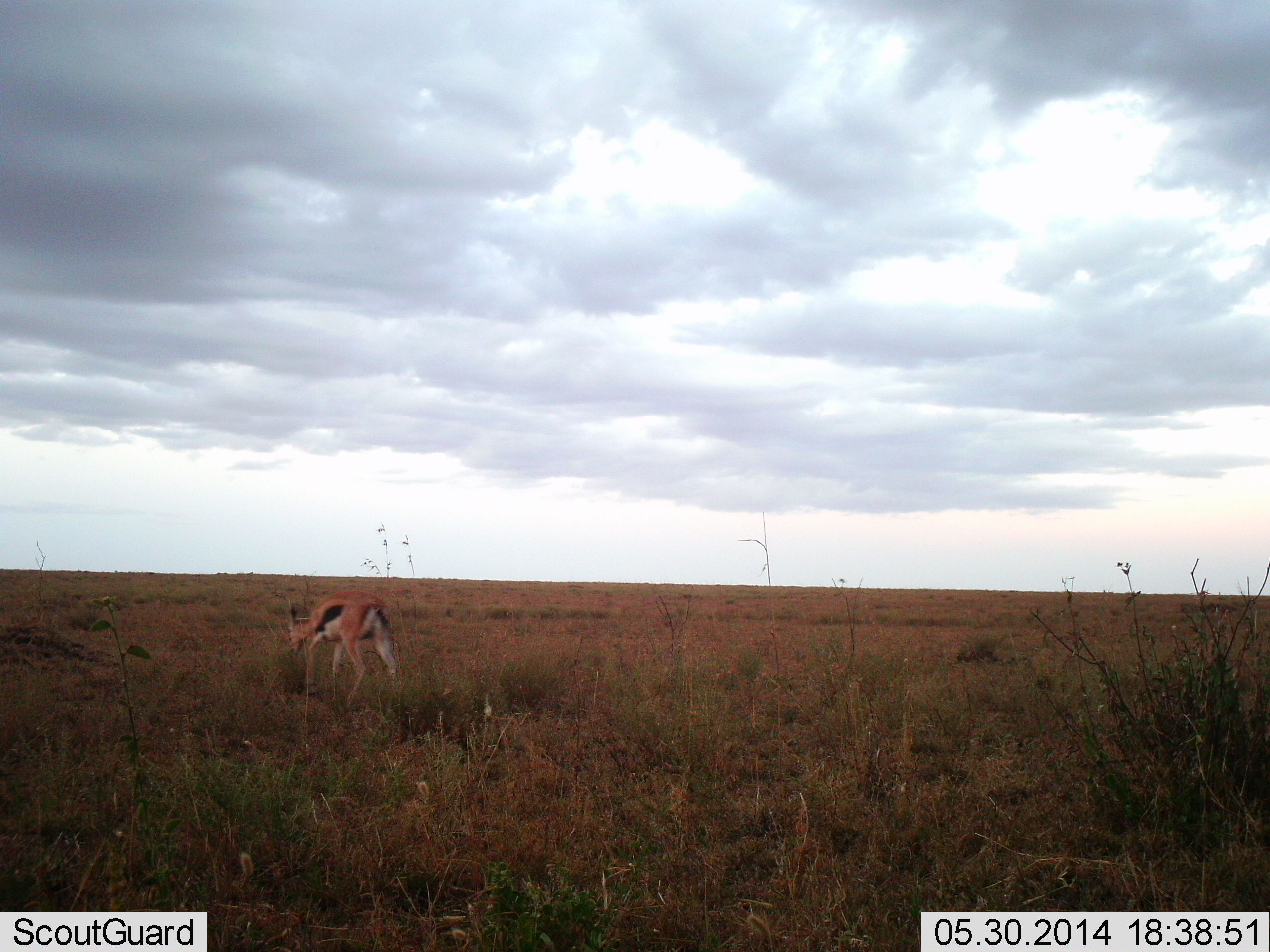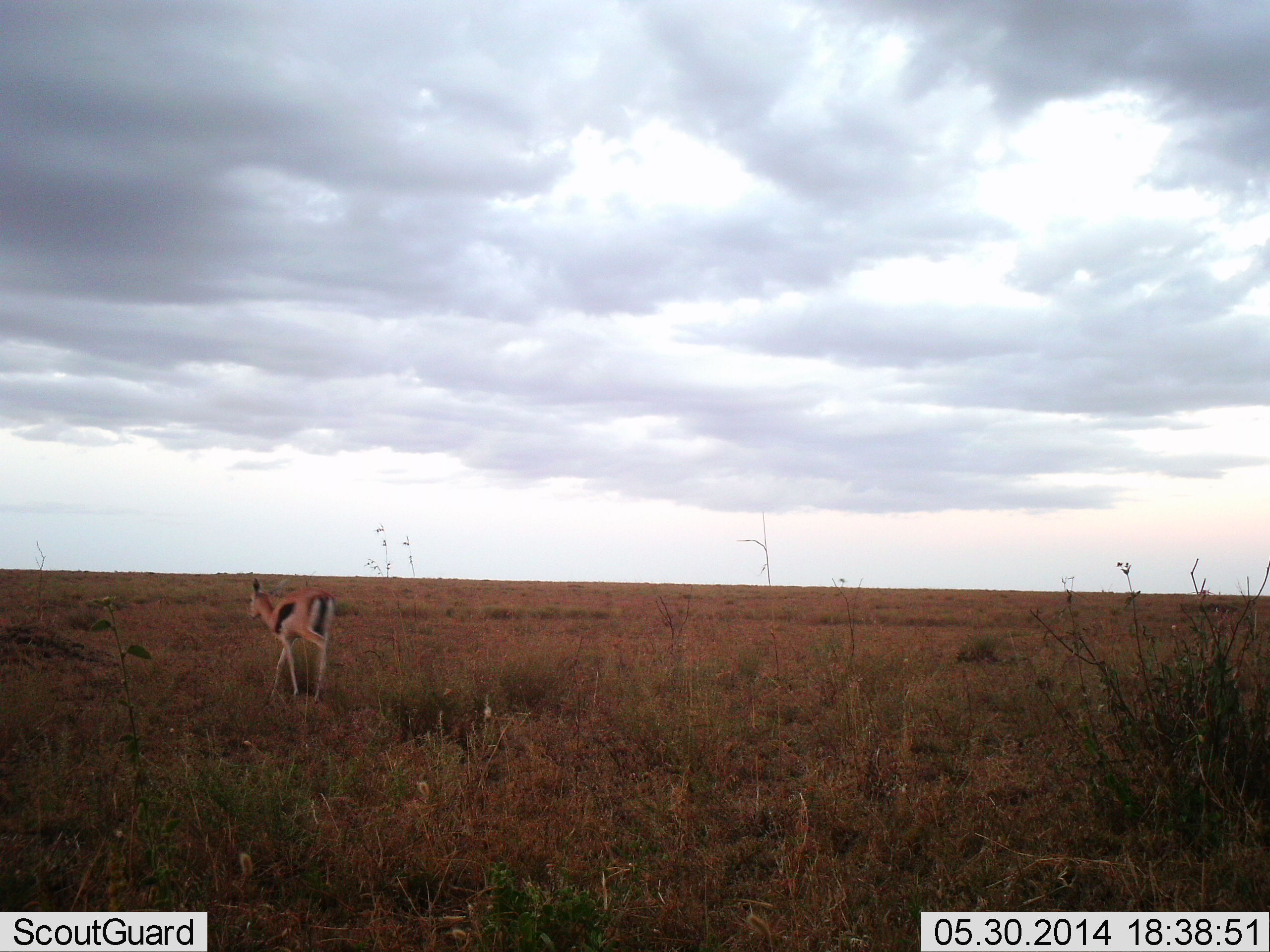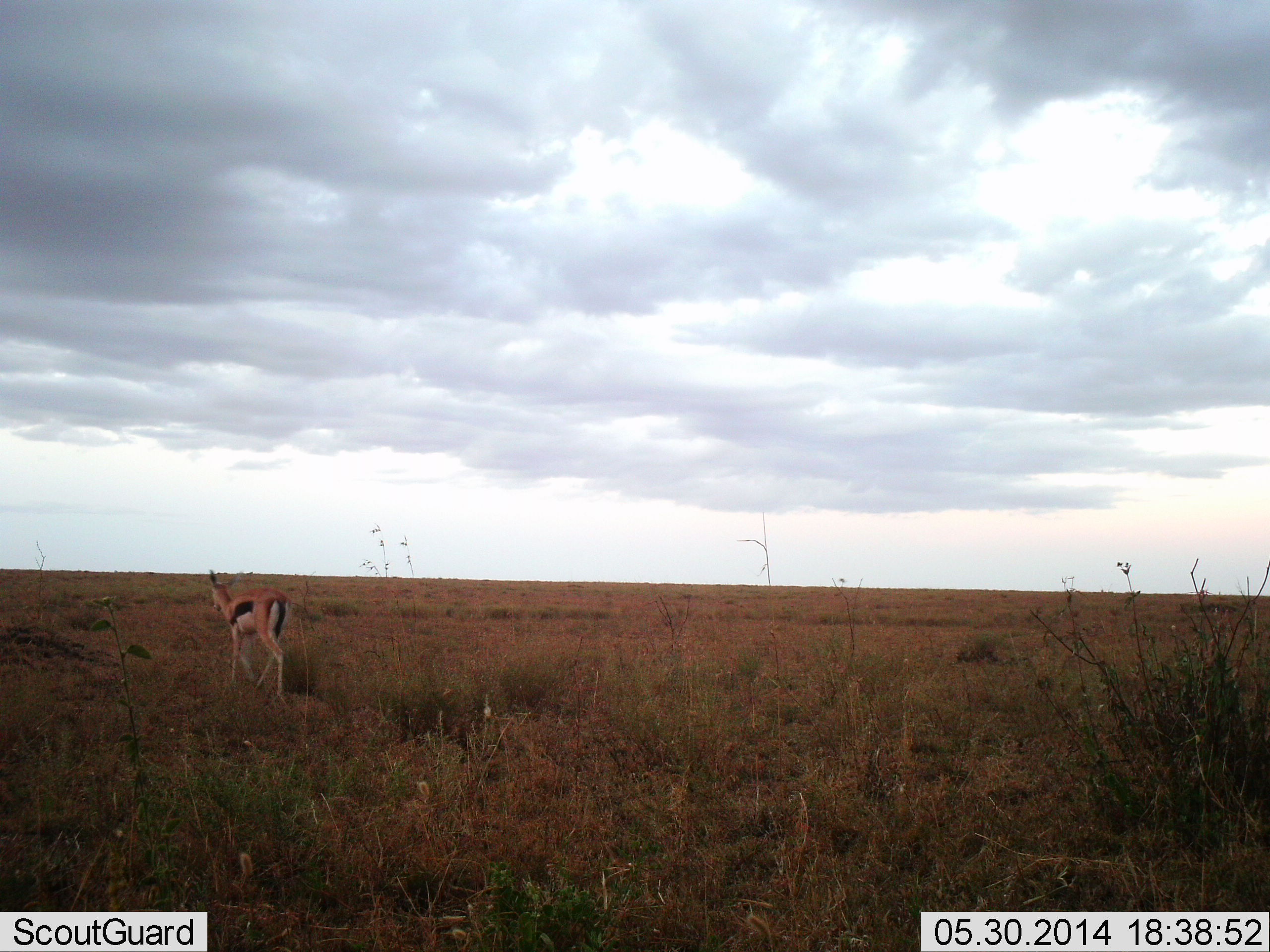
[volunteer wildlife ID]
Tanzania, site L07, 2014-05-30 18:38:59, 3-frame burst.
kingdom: Animalia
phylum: Chordata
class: Mammalia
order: Artiodactyla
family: Bovidae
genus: Eudorcas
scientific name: Eudorcas thomsonii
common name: thomson's gazelle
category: gazellethomsons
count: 1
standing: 10%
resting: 0%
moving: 94%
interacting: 0%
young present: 2%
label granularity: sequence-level